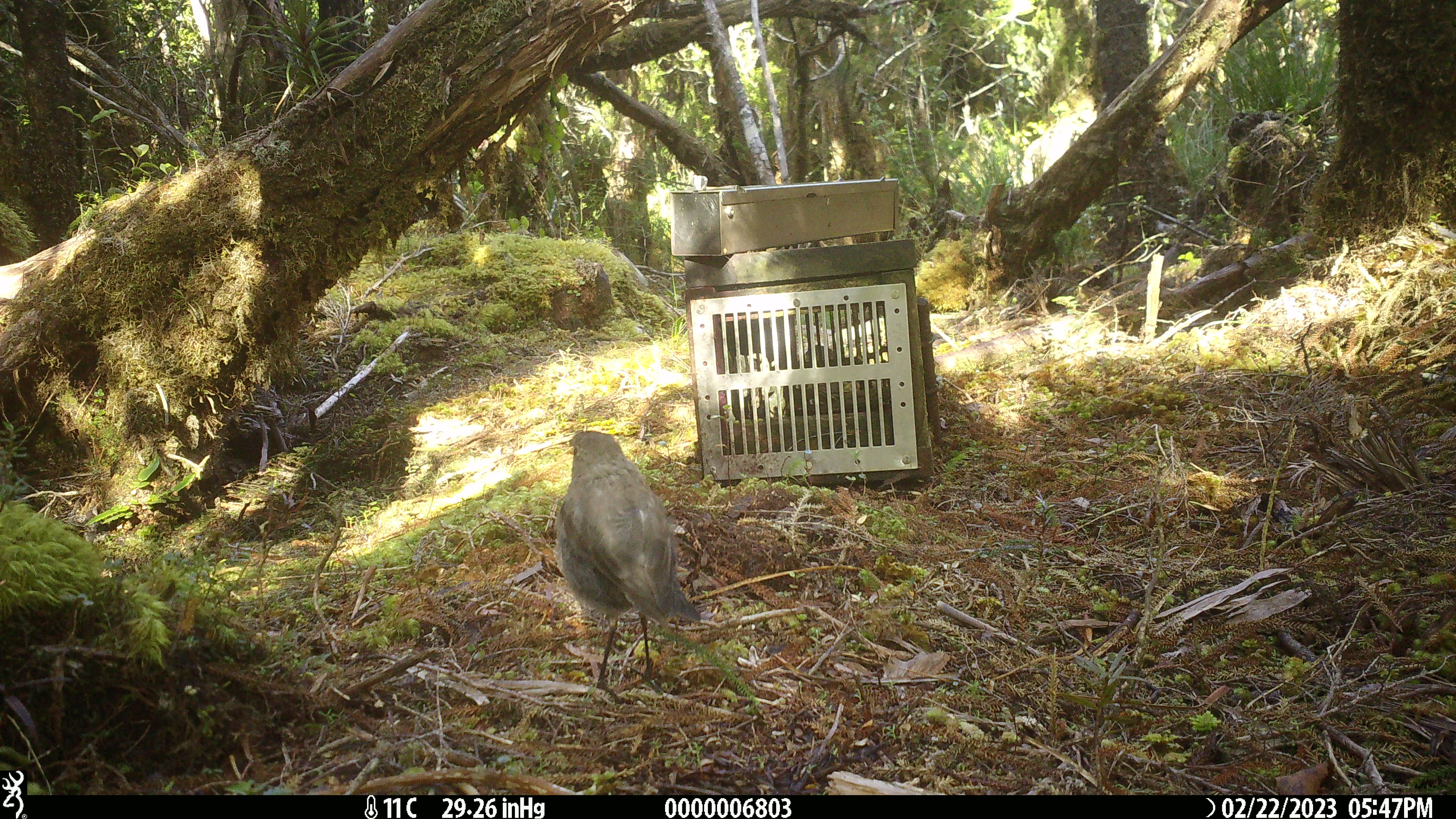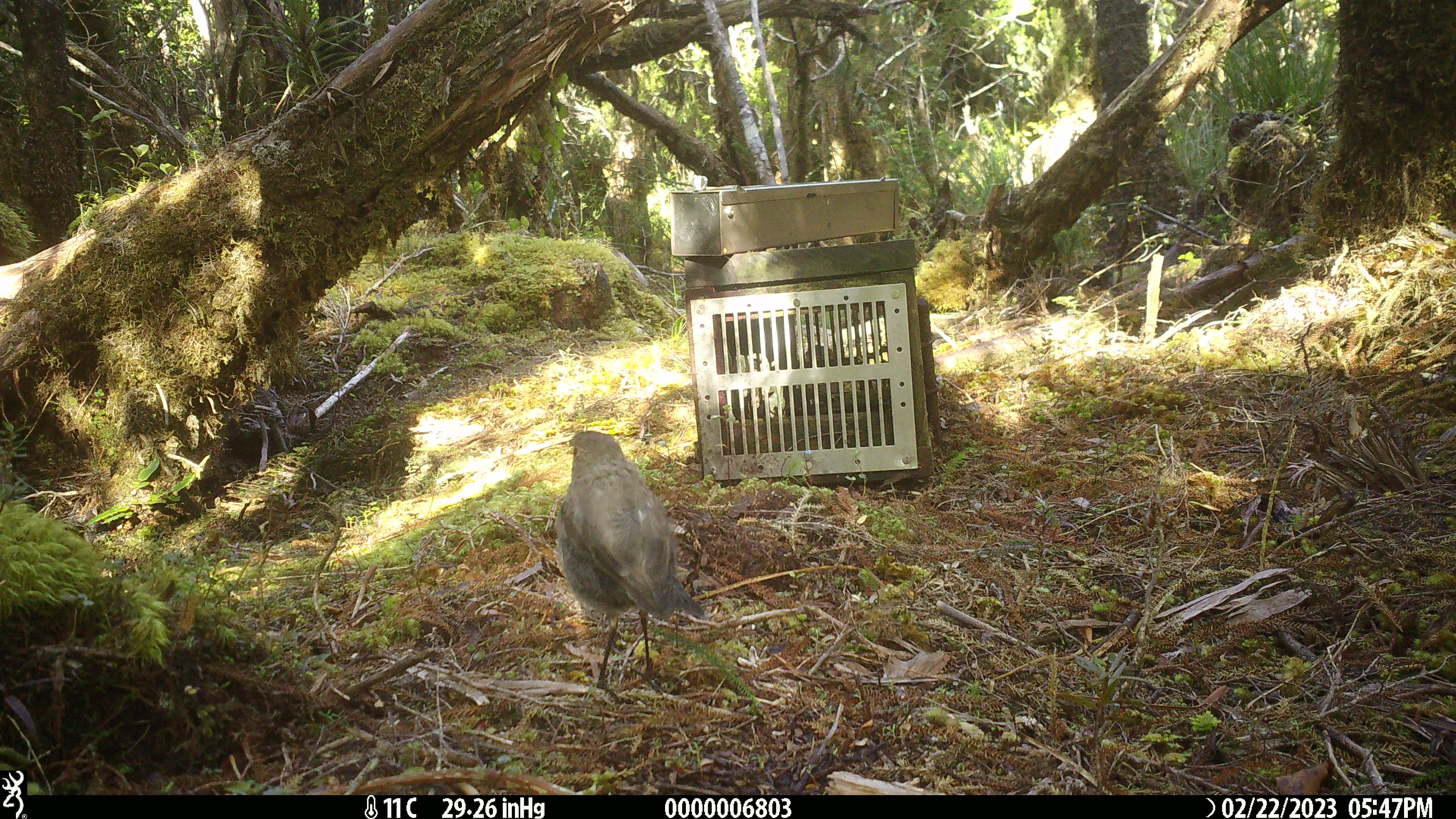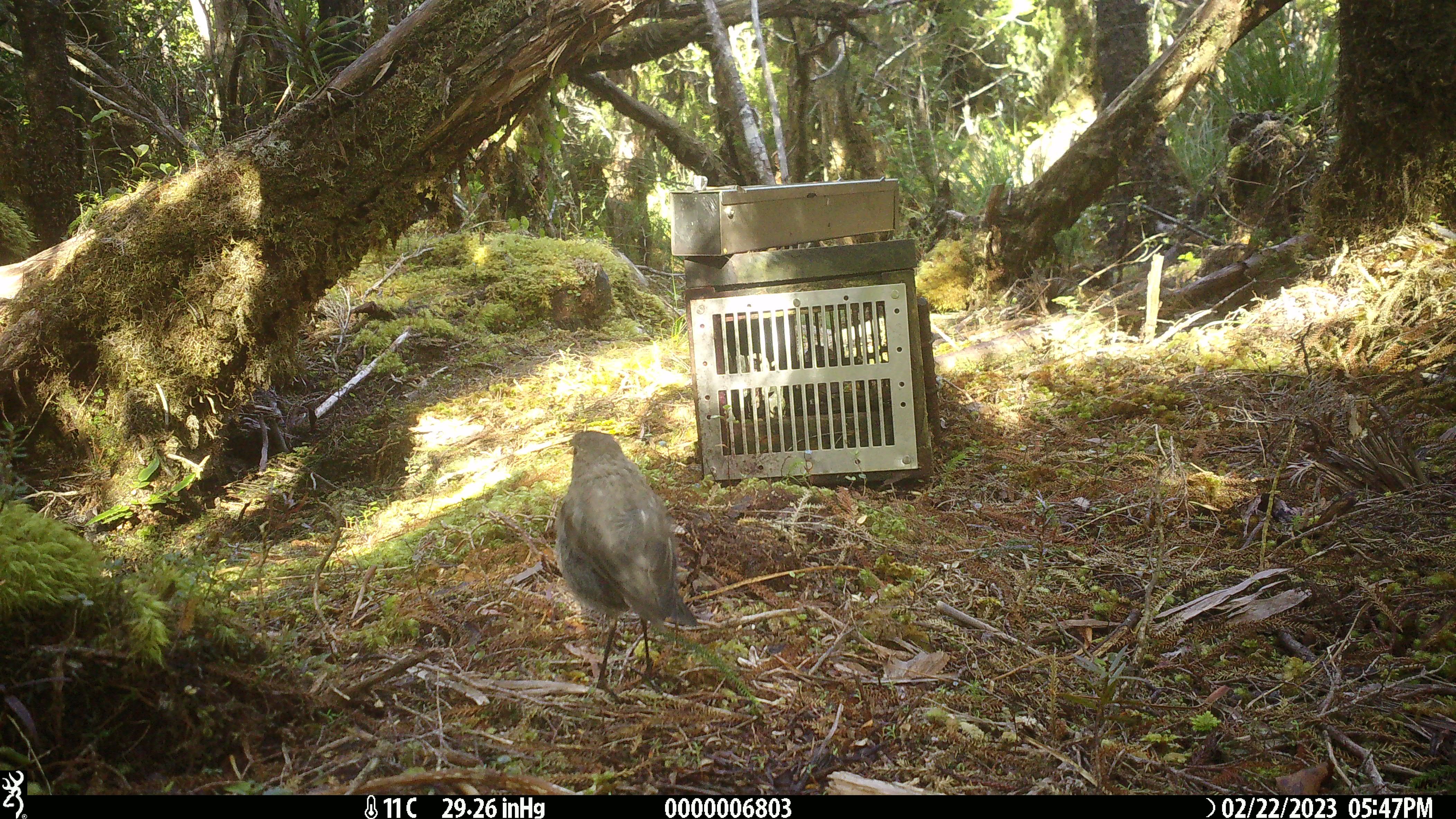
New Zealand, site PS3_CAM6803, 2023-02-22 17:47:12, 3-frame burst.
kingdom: Animalia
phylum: Chordata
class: Aves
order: Passeriformes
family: Petroicidae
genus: Petroica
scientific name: Petroica australis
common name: new zealand robin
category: robin